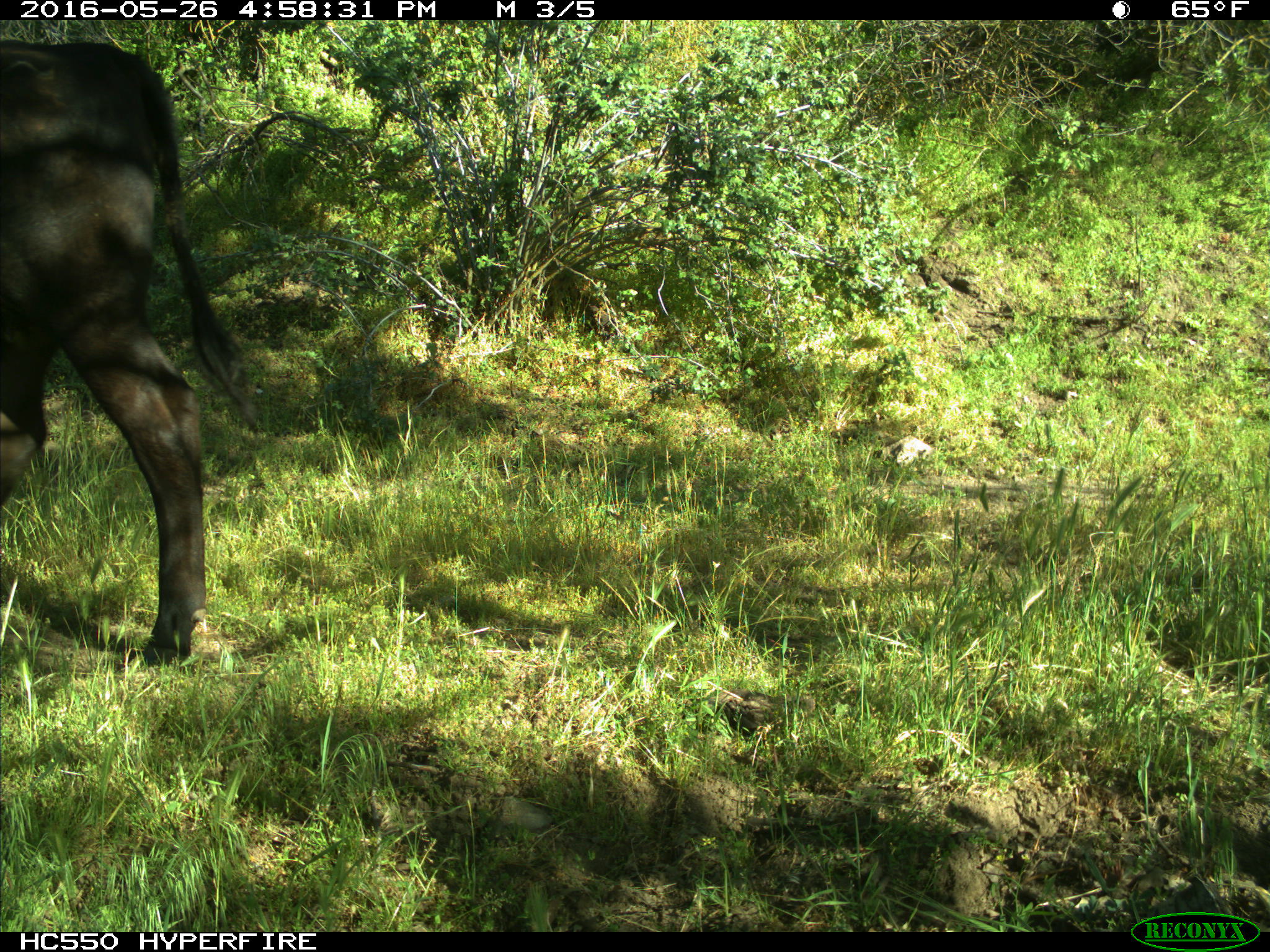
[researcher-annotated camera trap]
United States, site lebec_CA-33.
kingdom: Animalia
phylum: Chordata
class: Mammalia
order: Artiodactyla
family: Bovidae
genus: Bos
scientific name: Bos taurus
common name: domestic cow